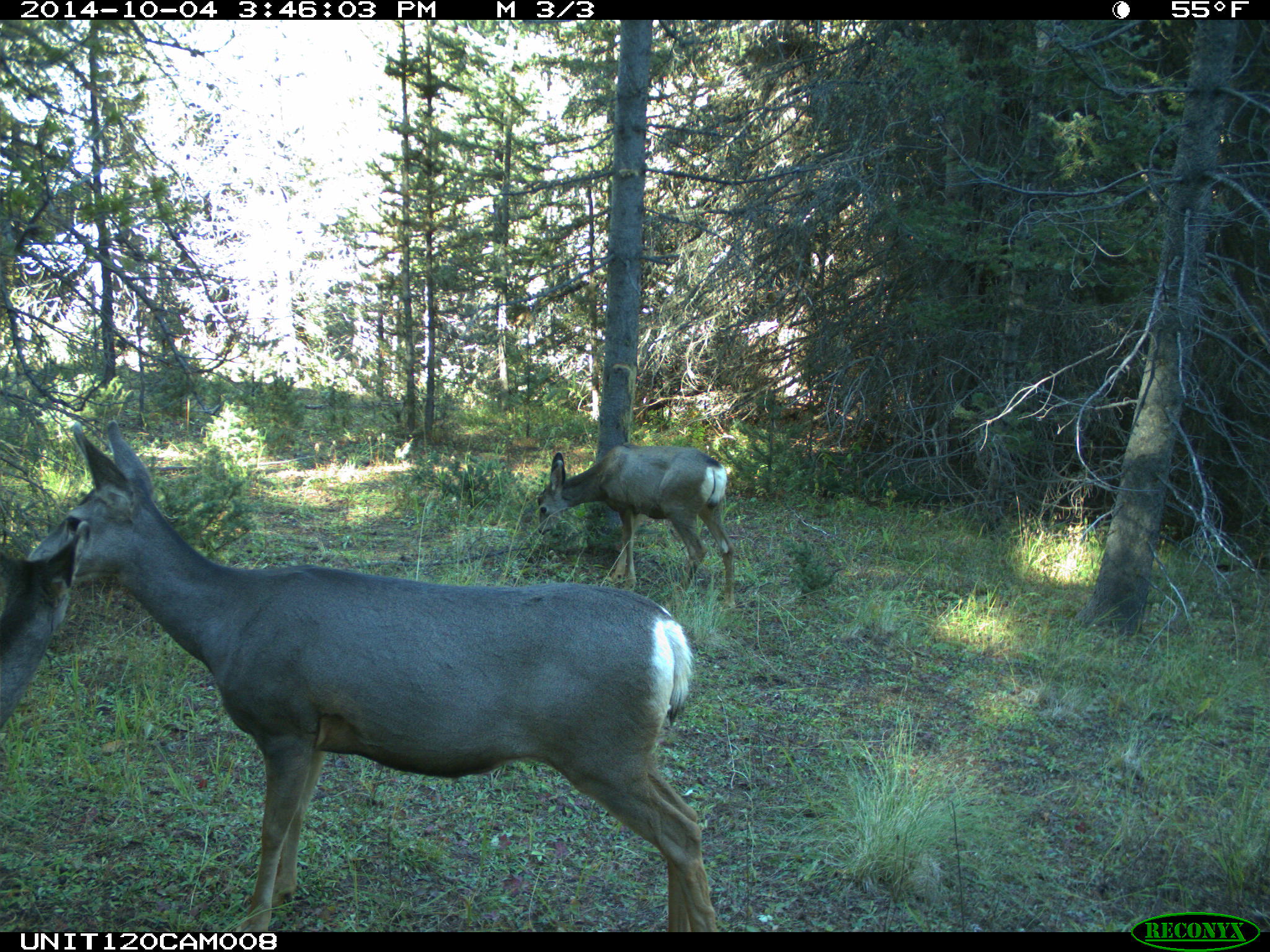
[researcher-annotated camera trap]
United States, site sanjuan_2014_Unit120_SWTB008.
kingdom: Animalia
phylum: Chordata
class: Mammalia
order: Artiodactyla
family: Cervidae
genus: Odocoileus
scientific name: Odocoileus hemionus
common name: mule deer